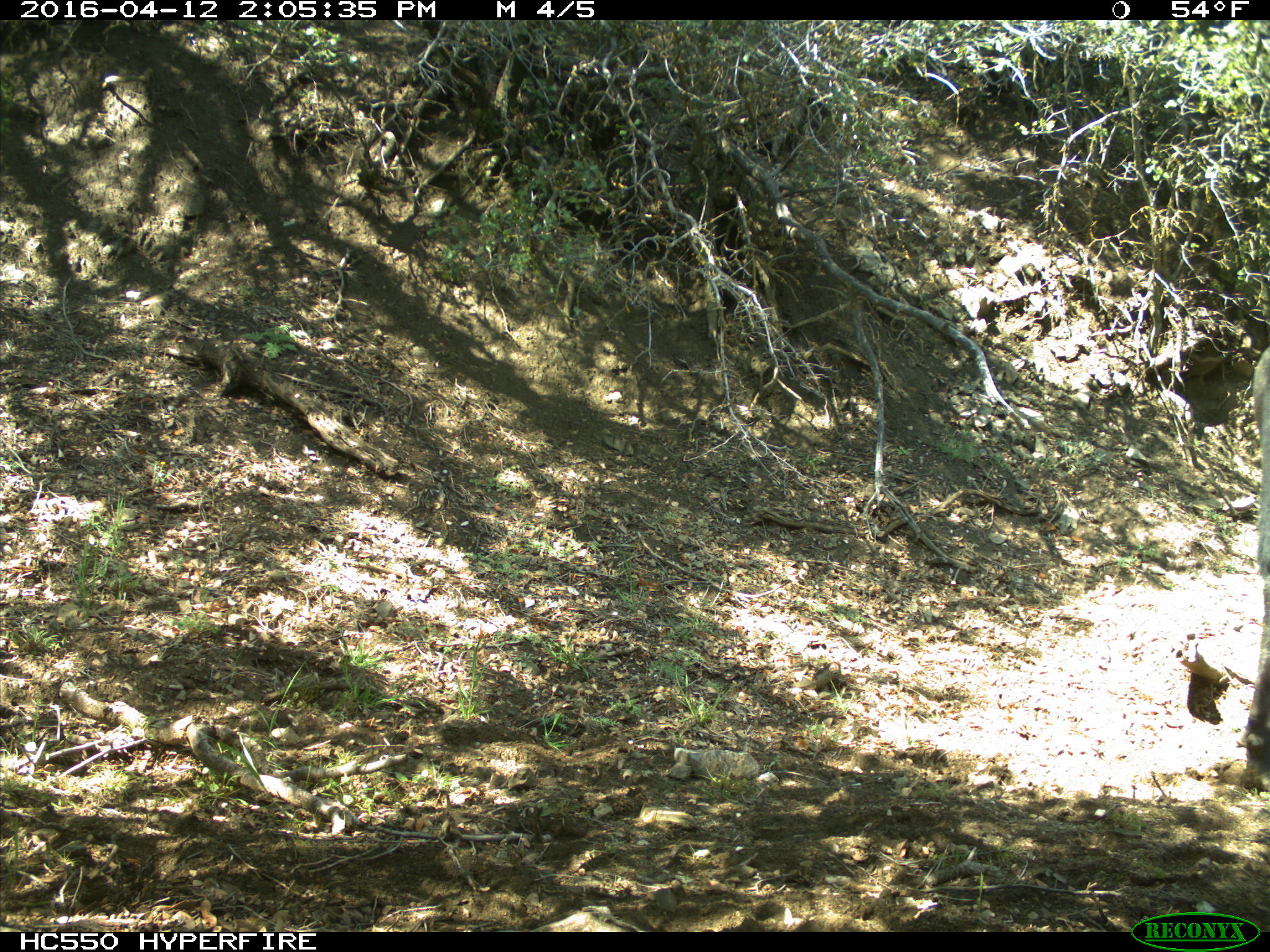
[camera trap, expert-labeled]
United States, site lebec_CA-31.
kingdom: Animalia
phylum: Chordata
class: Mammalia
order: Artiodactyla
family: Bovidae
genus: Bos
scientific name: Bos taurus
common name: domestic cow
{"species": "Bos taurus (domestic cow)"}